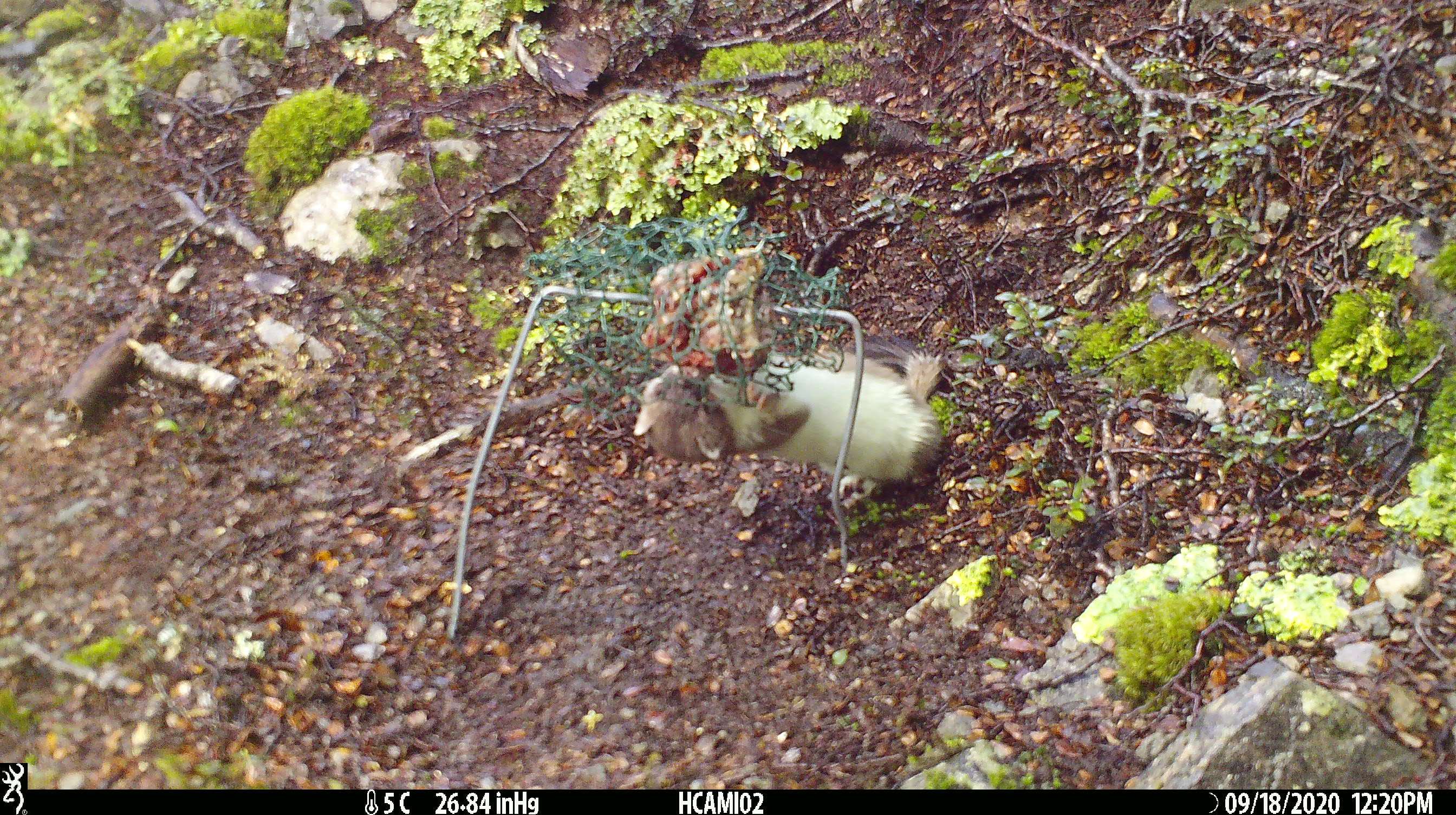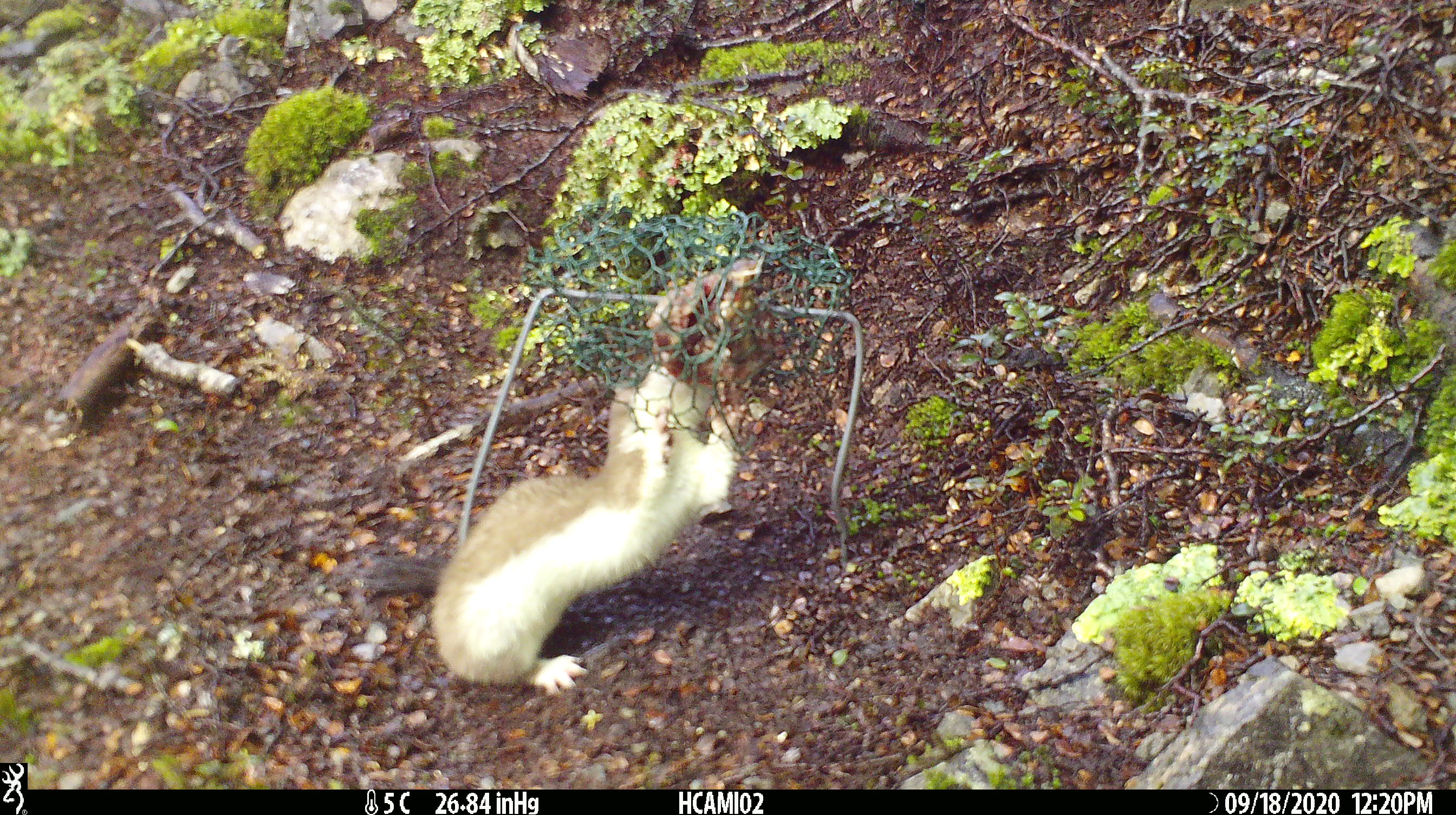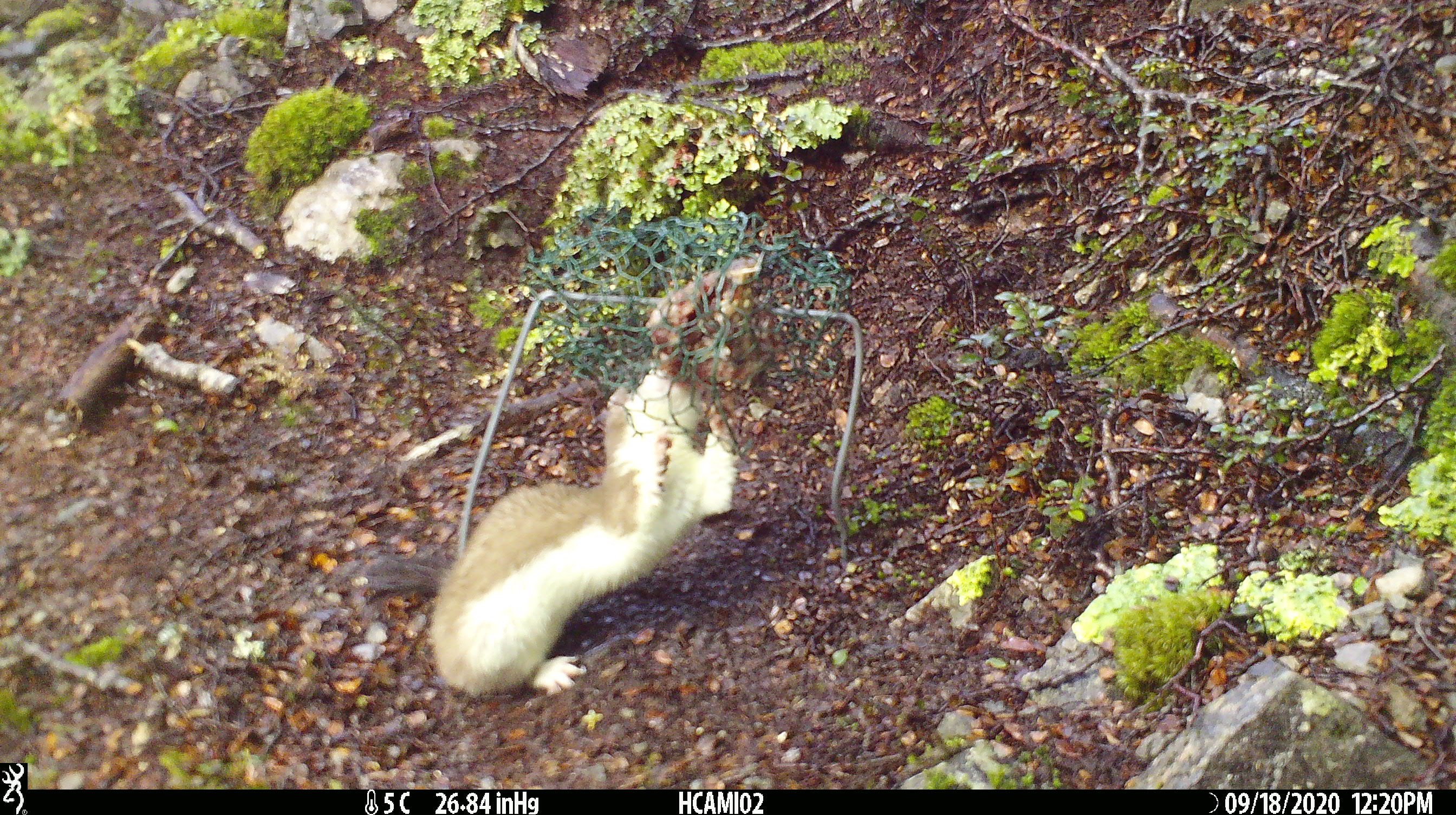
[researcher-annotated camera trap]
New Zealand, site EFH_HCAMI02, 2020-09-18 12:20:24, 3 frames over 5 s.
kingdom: Animalia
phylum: Chordata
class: Mammalia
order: Carnivora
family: Mustelidae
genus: Mustela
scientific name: Mustela erminea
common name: stoat